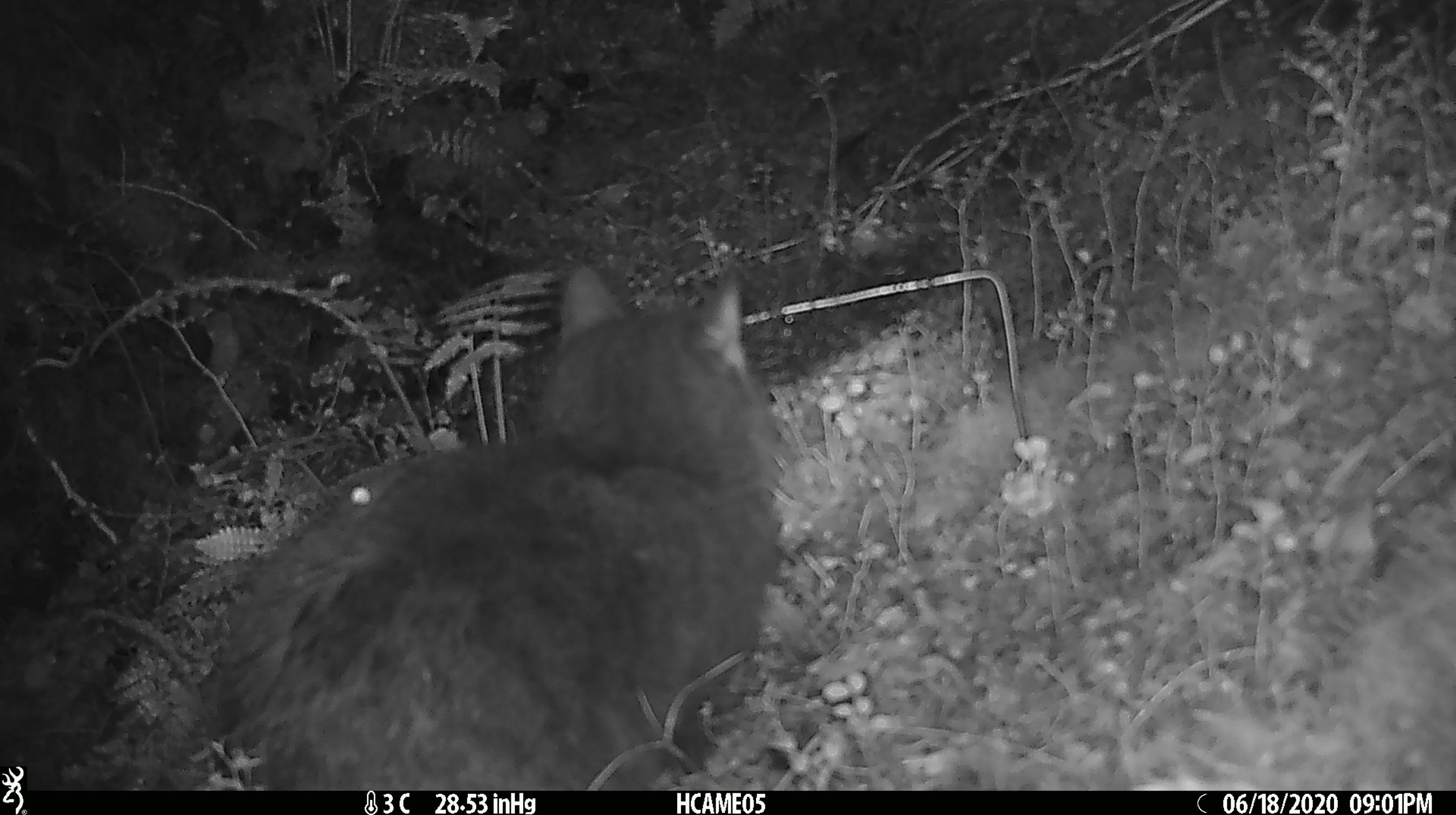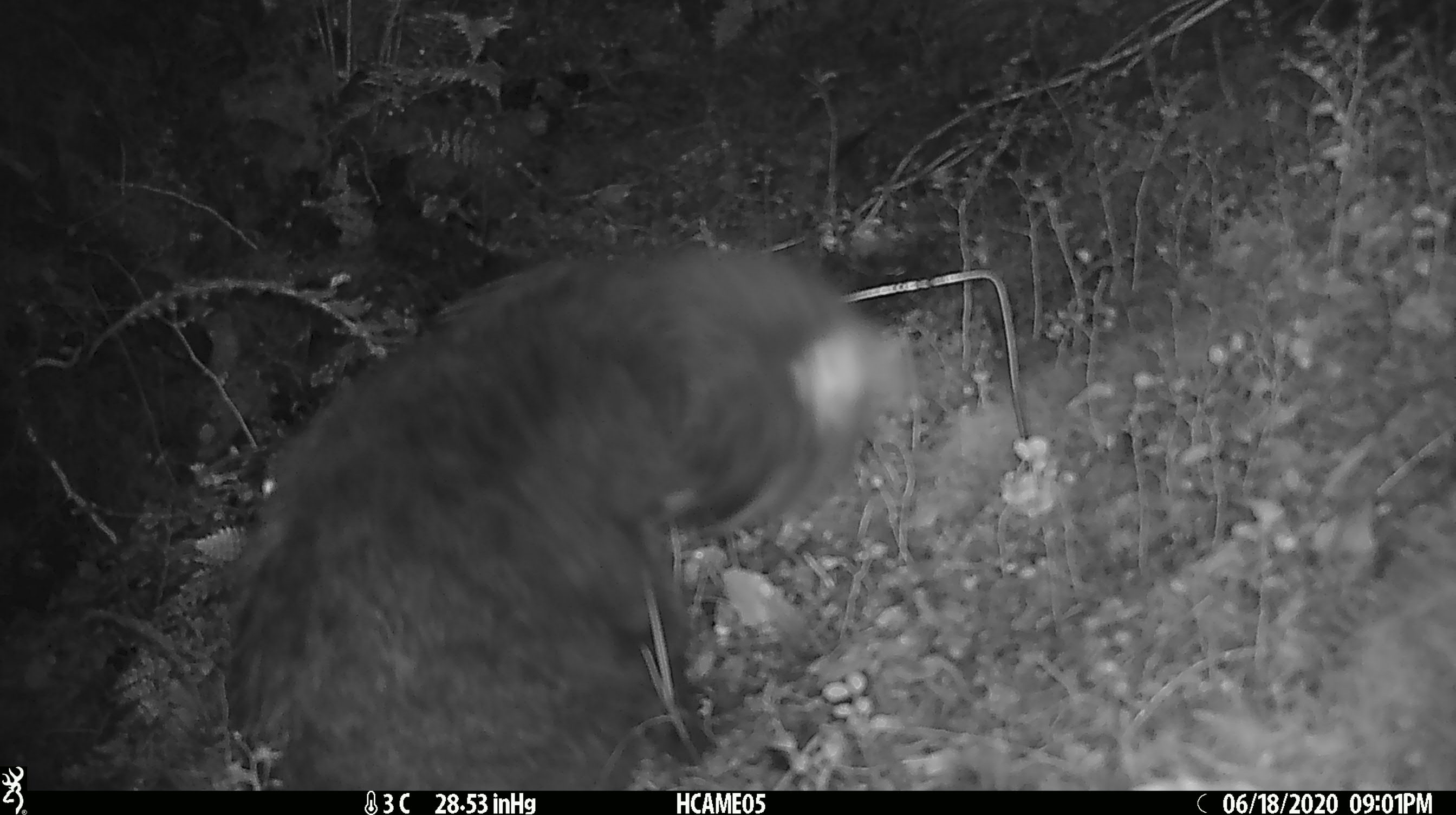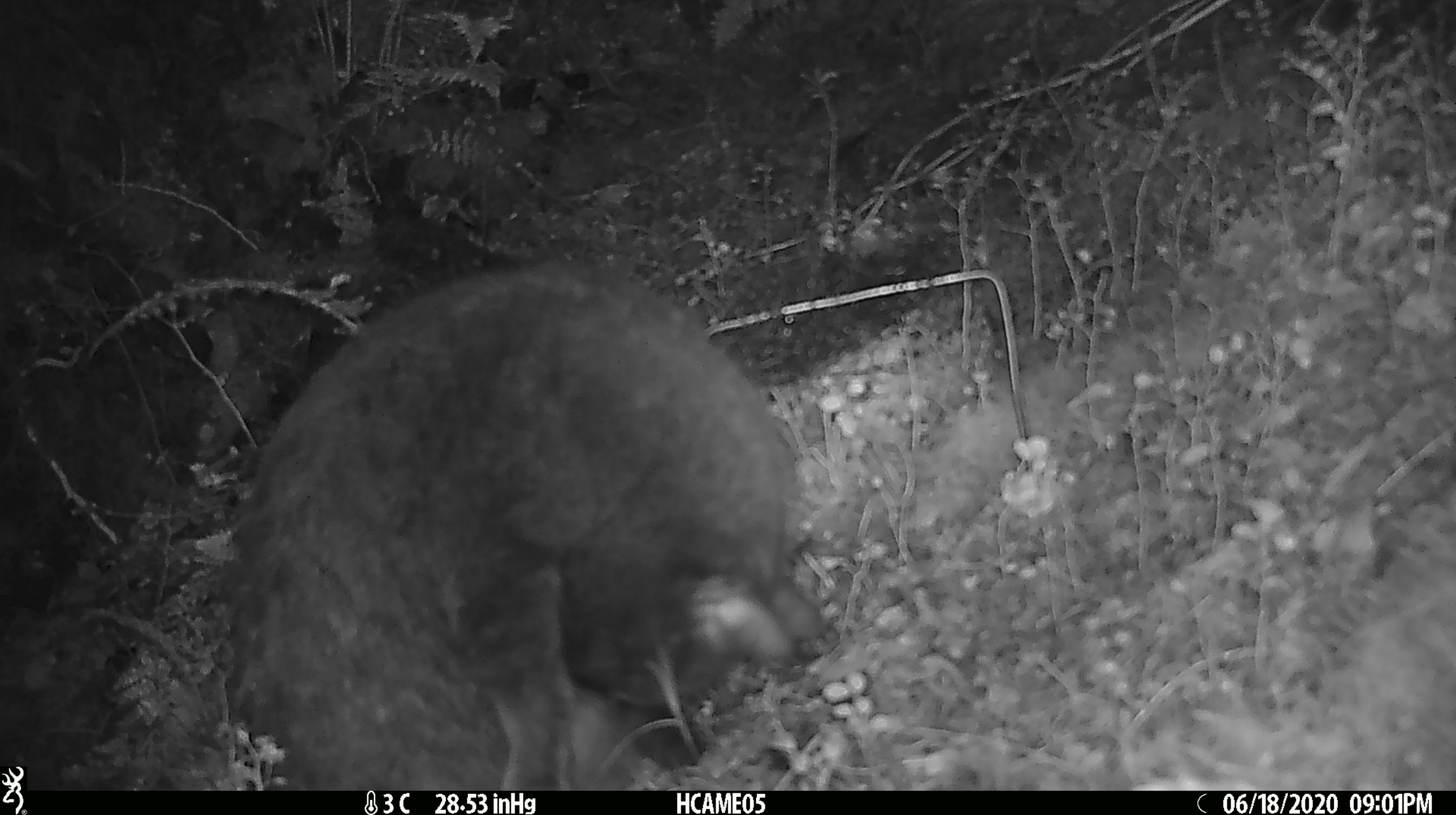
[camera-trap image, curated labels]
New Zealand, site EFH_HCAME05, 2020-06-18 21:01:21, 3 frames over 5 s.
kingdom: Animalia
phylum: Chordata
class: Mammalia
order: Carnivora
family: Felidae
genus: Felis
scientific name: Felis catus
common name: domestic cat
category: cat